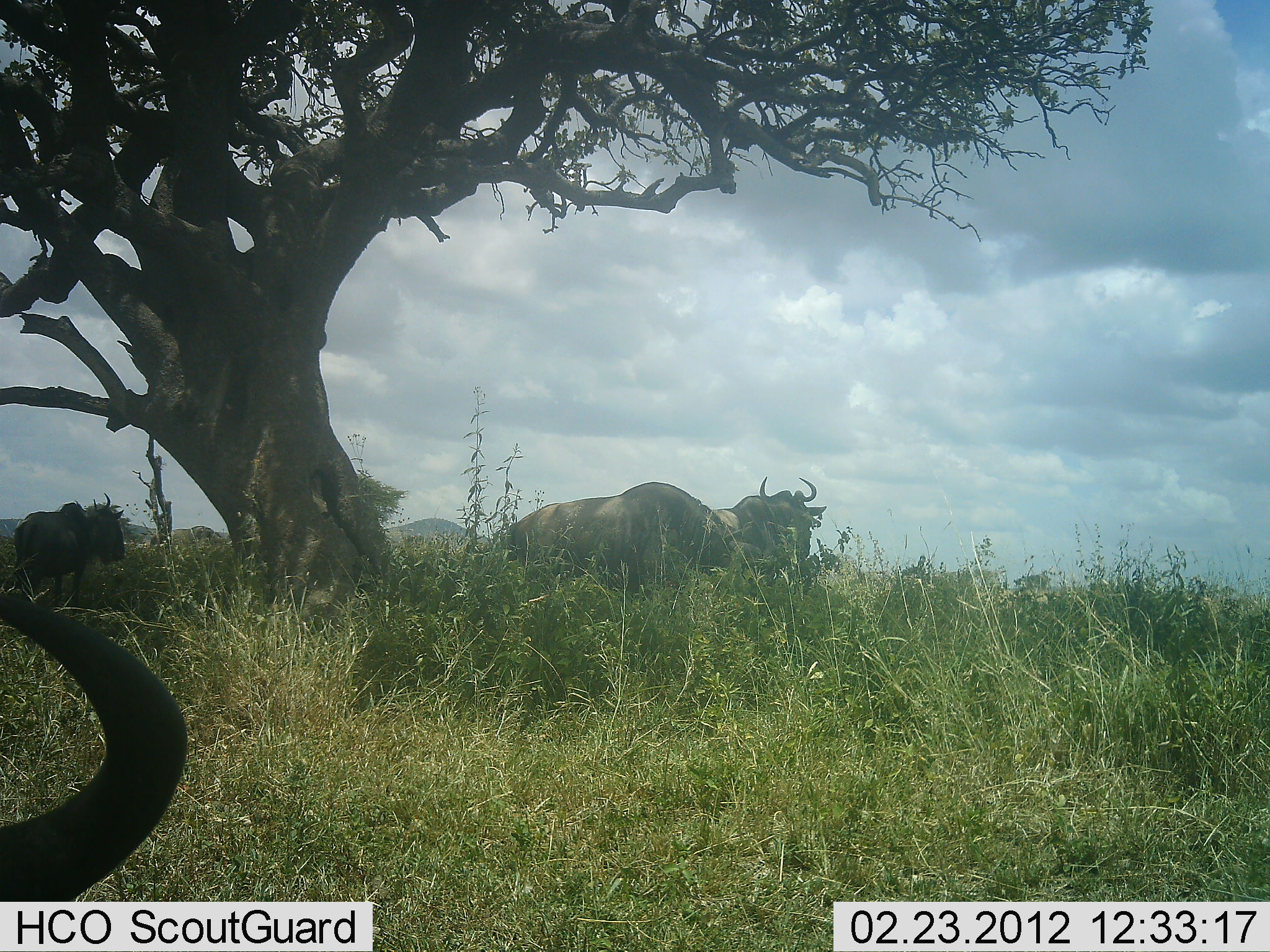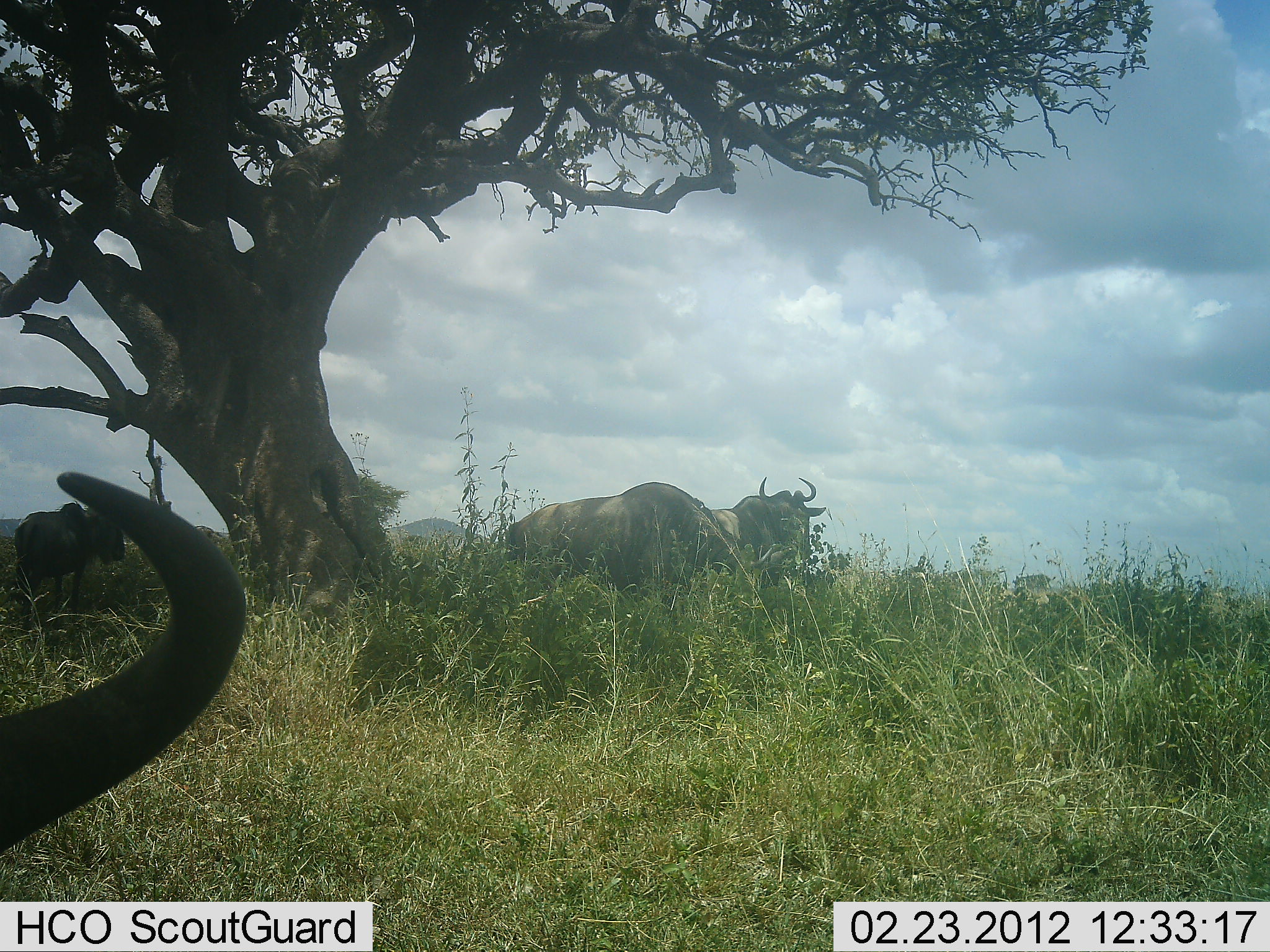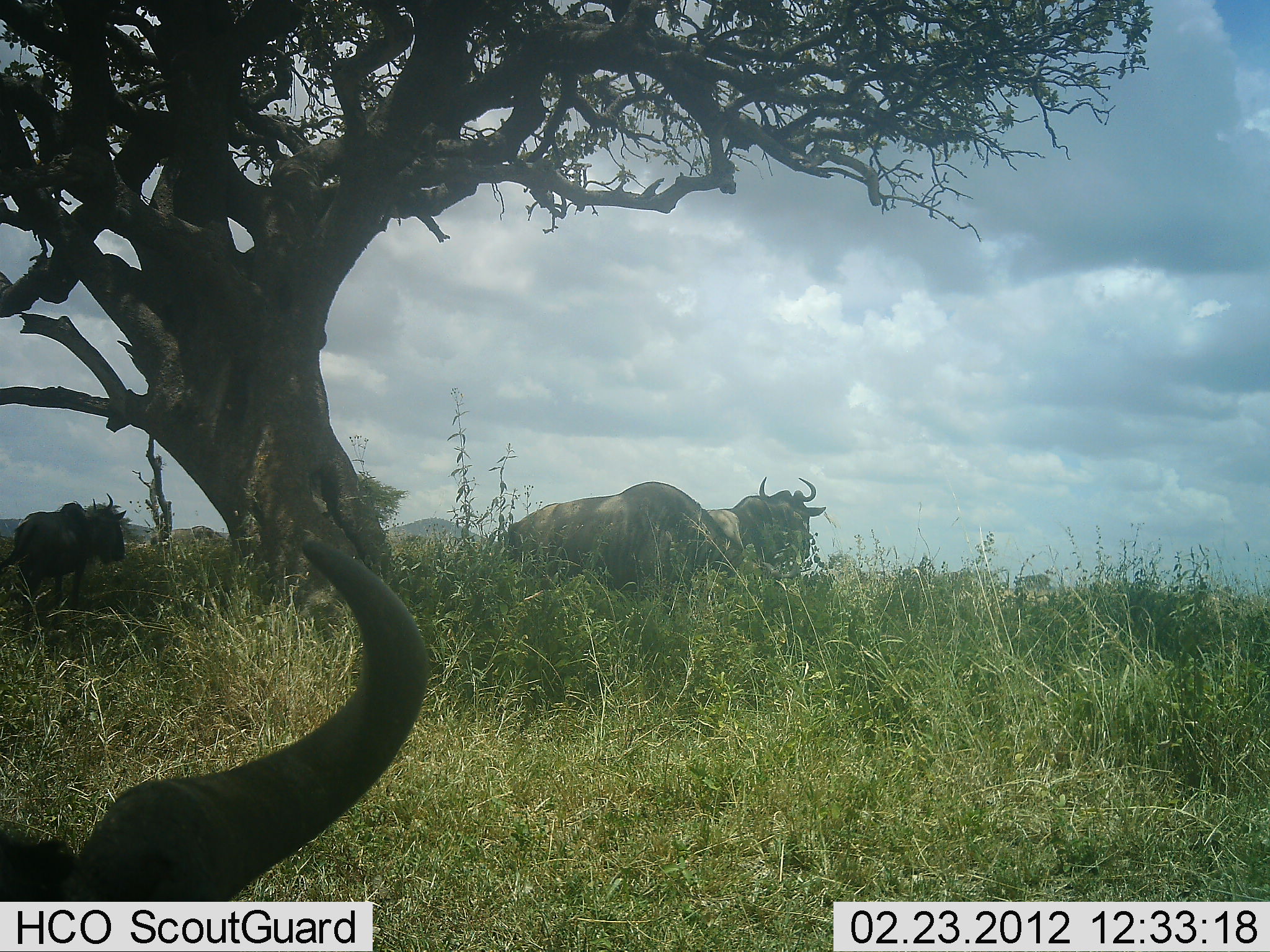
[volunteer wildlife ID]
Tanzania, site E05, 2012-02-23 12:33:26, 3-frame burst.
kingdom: Animalia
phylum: Chordata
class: Mammalia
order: Artiodactyla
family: Bovidae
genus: Connochaetes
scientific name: Connochaetes taurinus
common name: blue wildebeest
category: wildebeest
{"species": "wildebeest (blue wildebeest) (Connochaetes taurinus)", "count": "4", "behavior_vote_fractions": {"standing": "65%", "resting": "20%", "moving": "0%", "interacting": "0%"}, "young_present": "5%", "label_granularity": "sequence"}